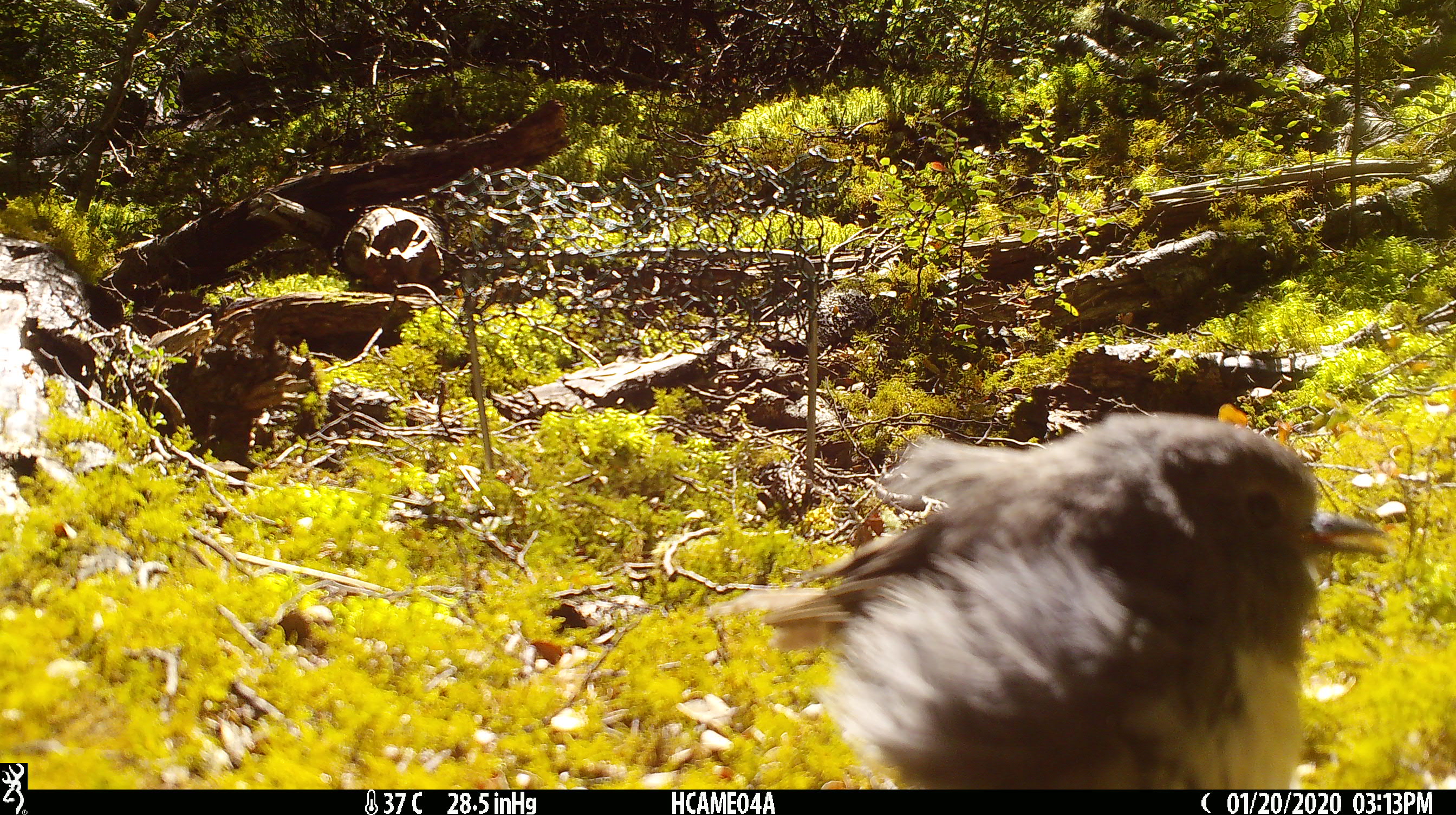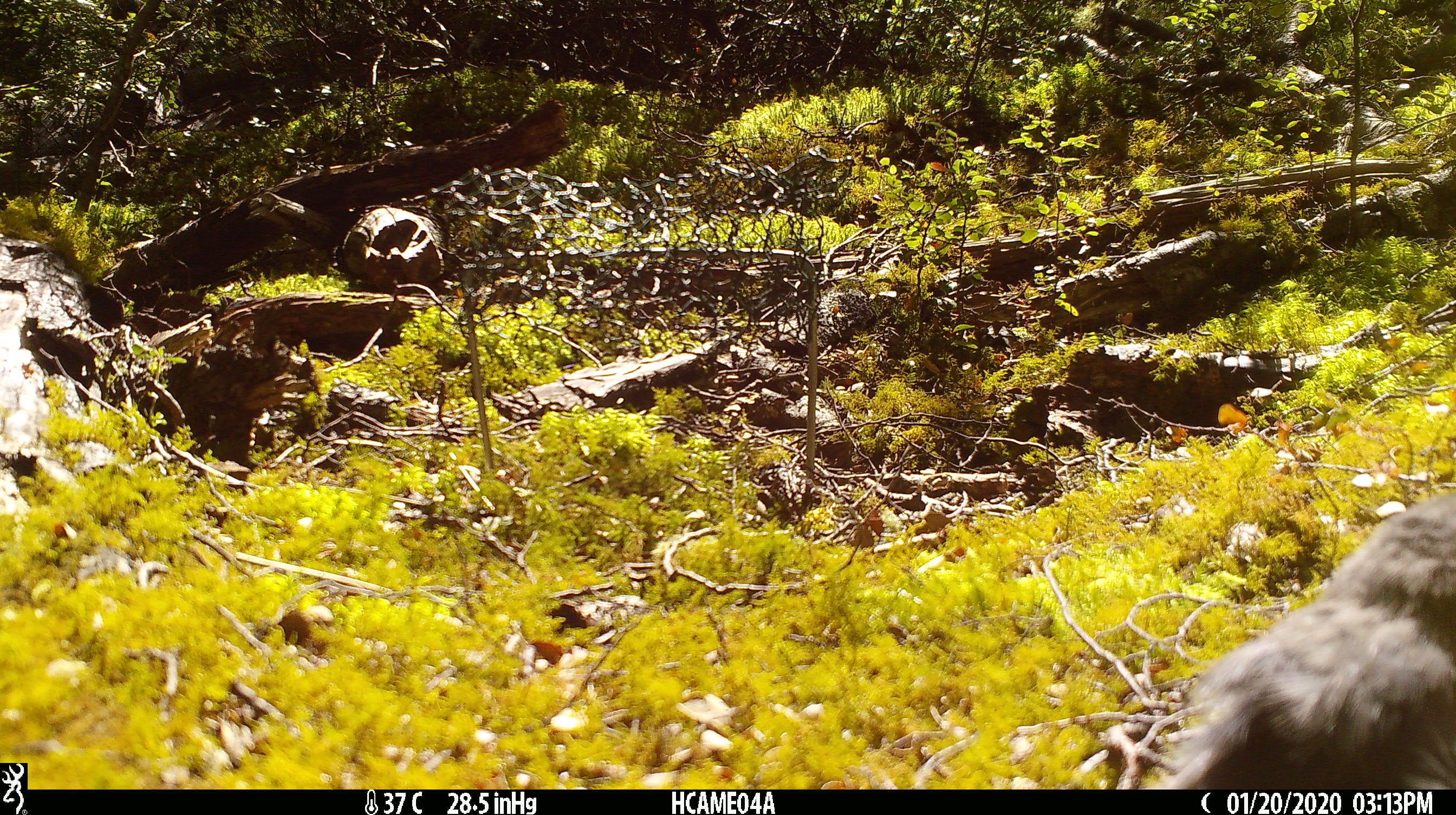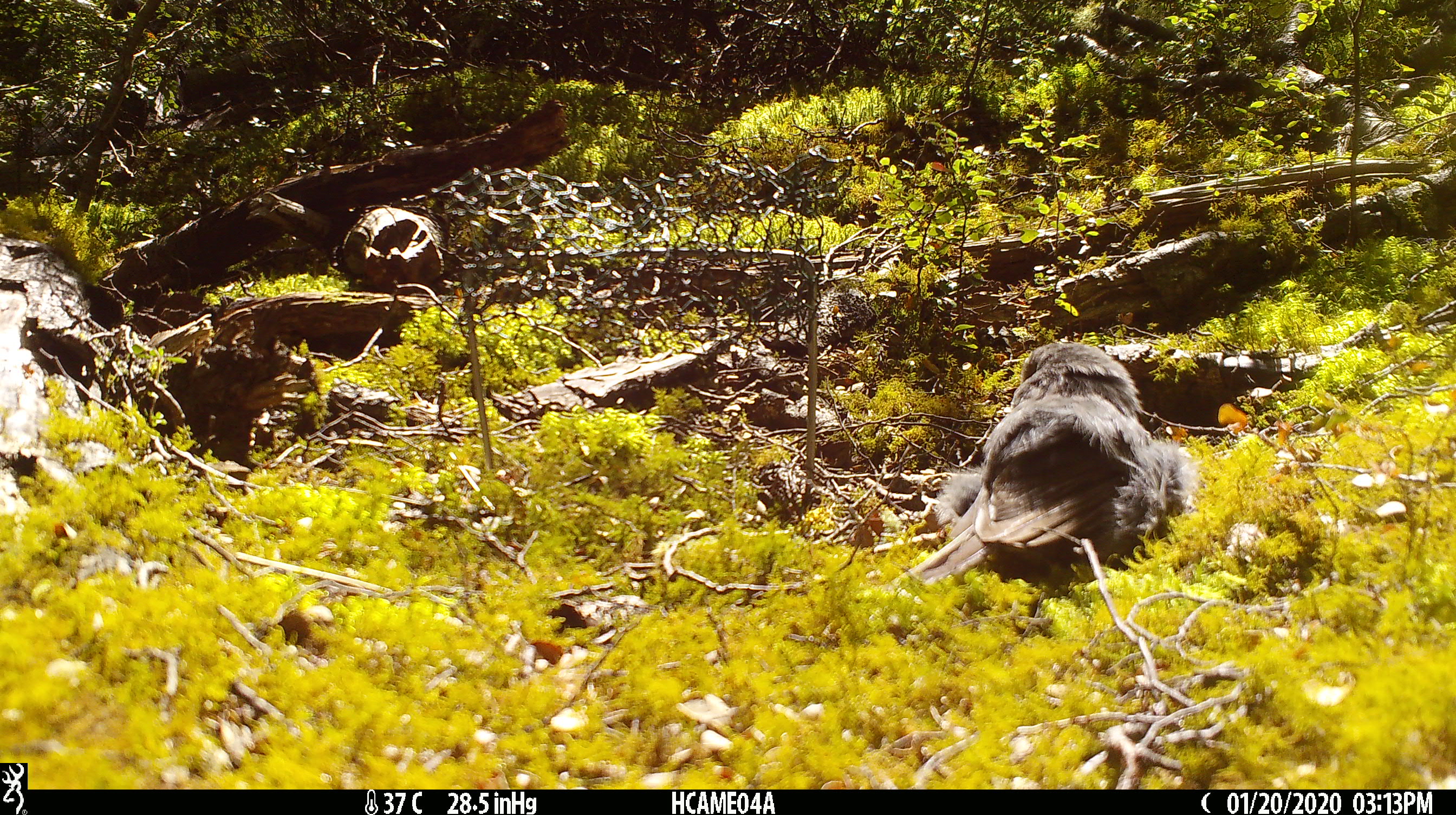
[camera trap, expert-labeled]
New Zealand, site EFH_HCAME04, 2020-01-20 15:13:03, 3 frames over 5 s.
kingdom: Animalia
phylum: Chordata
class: Aves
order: Passeriformes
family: Petroicidae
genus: Petroica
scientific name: Petroica australis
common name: new zealand robin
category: robin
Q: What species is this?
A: Robin (new zealand robin) (Petroica australis).